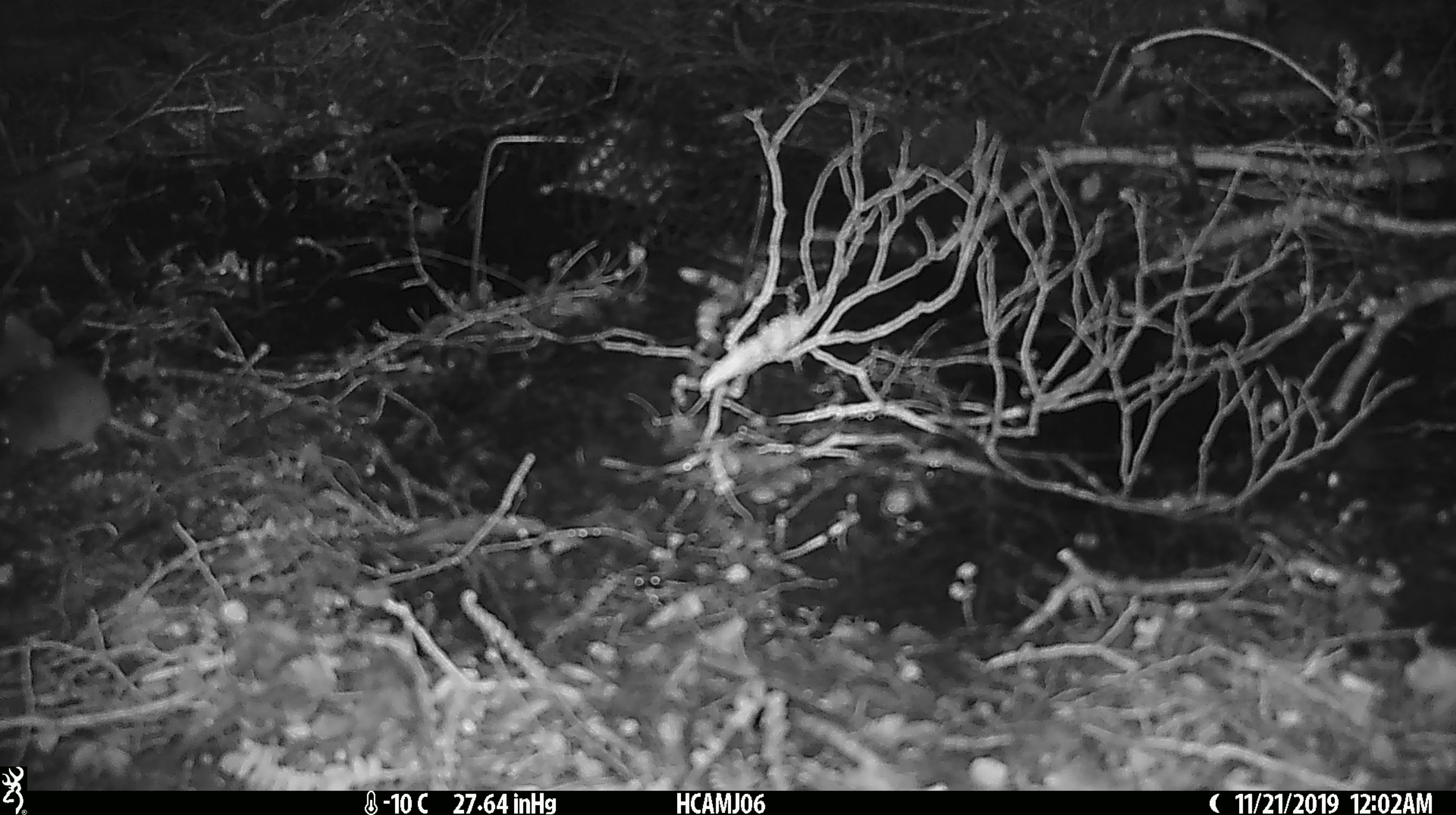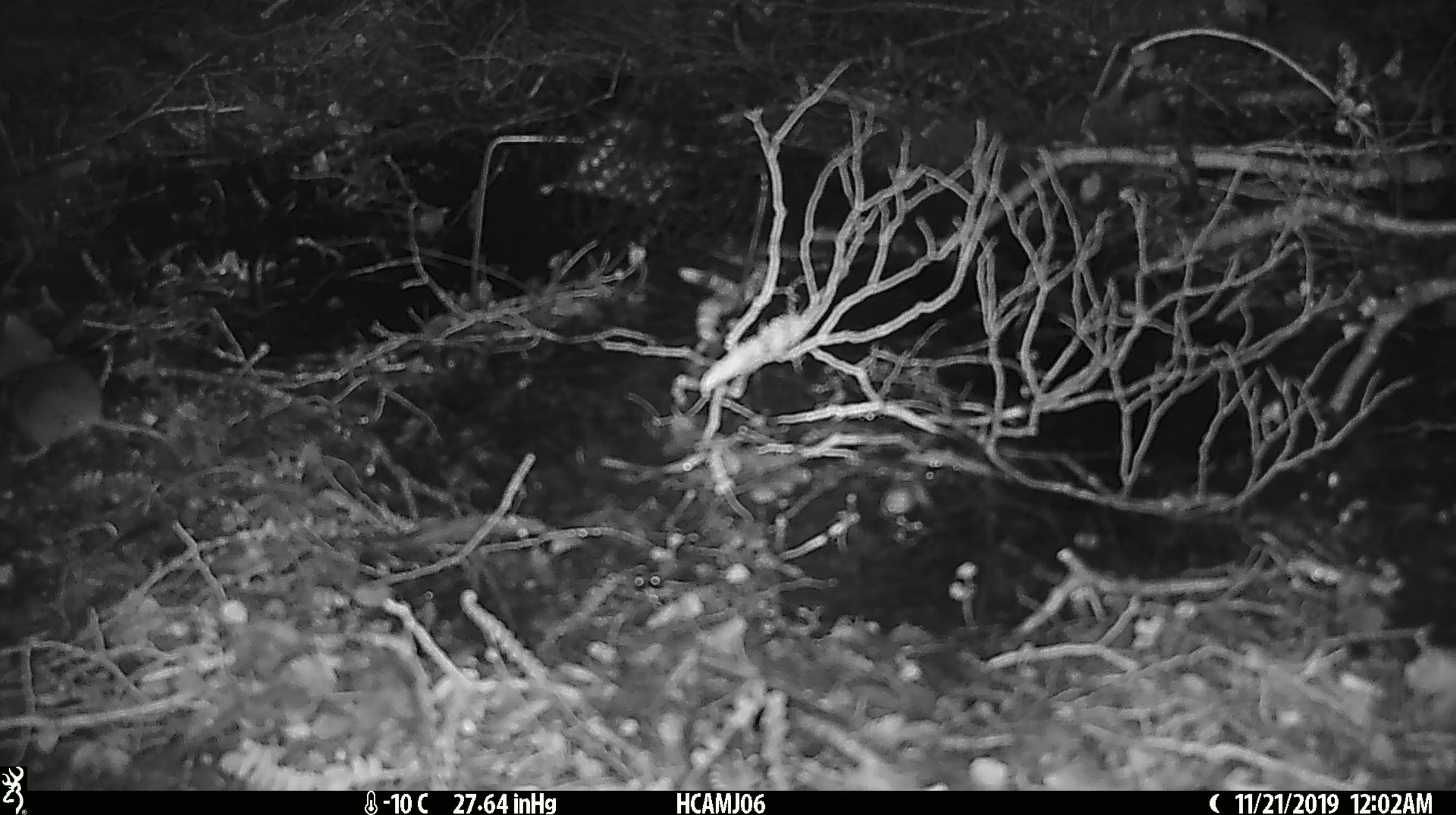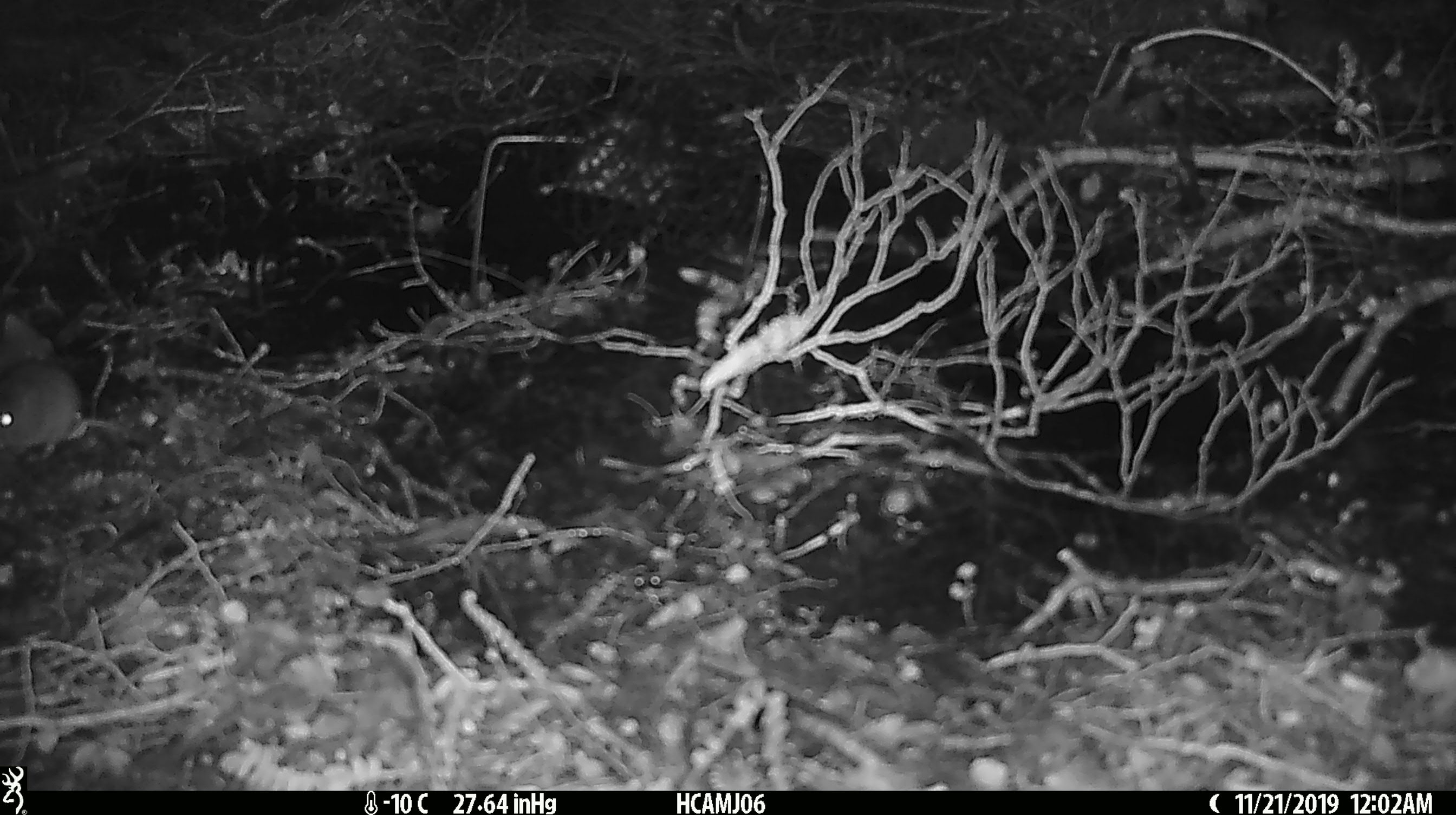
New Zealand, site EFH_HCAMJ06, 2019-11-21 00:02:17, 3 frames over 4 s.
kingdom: Animalia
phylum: Chordata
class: Mammalia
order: Rodentia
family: Muridae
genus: Mus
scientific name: Mus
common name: mouse